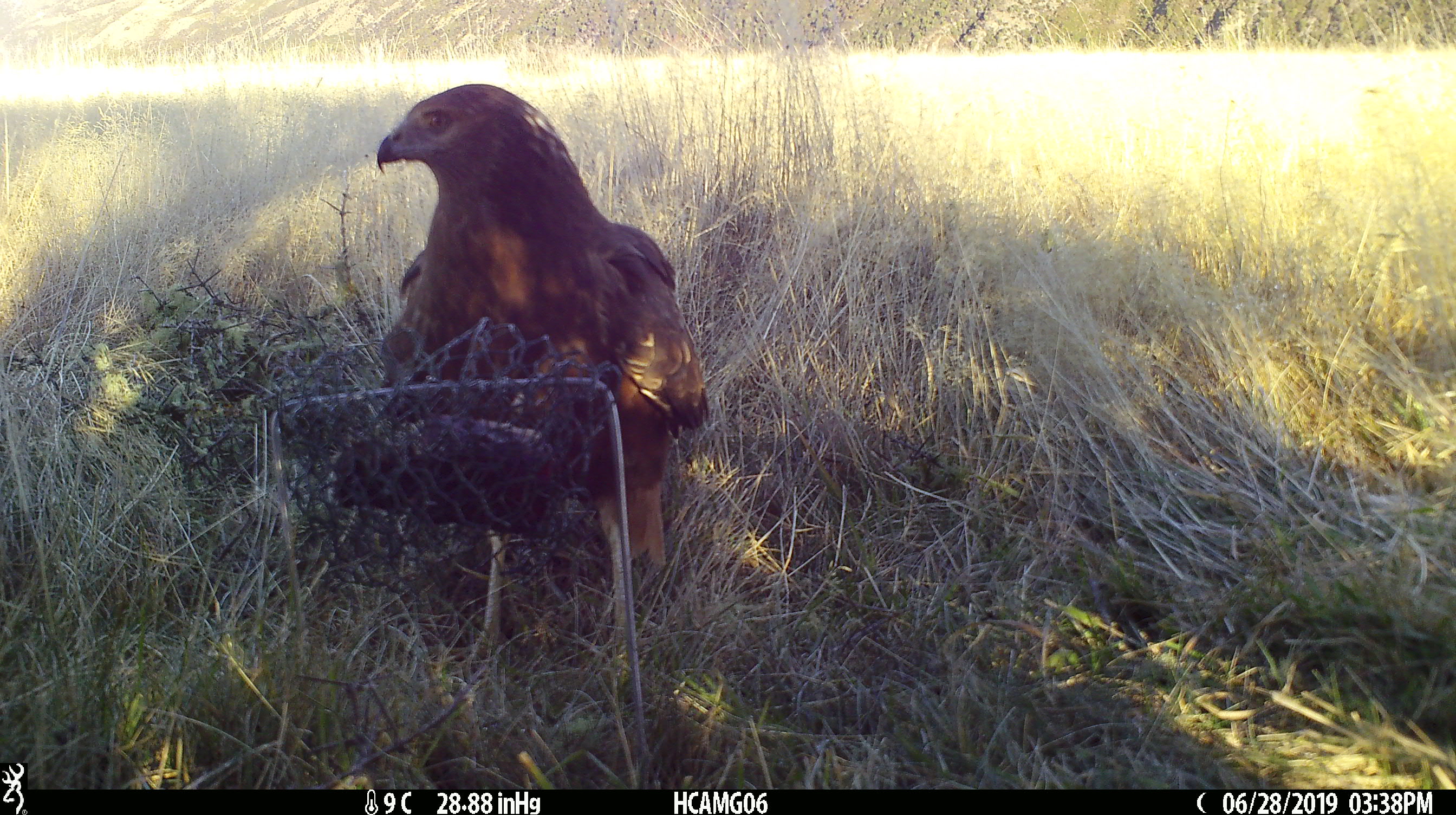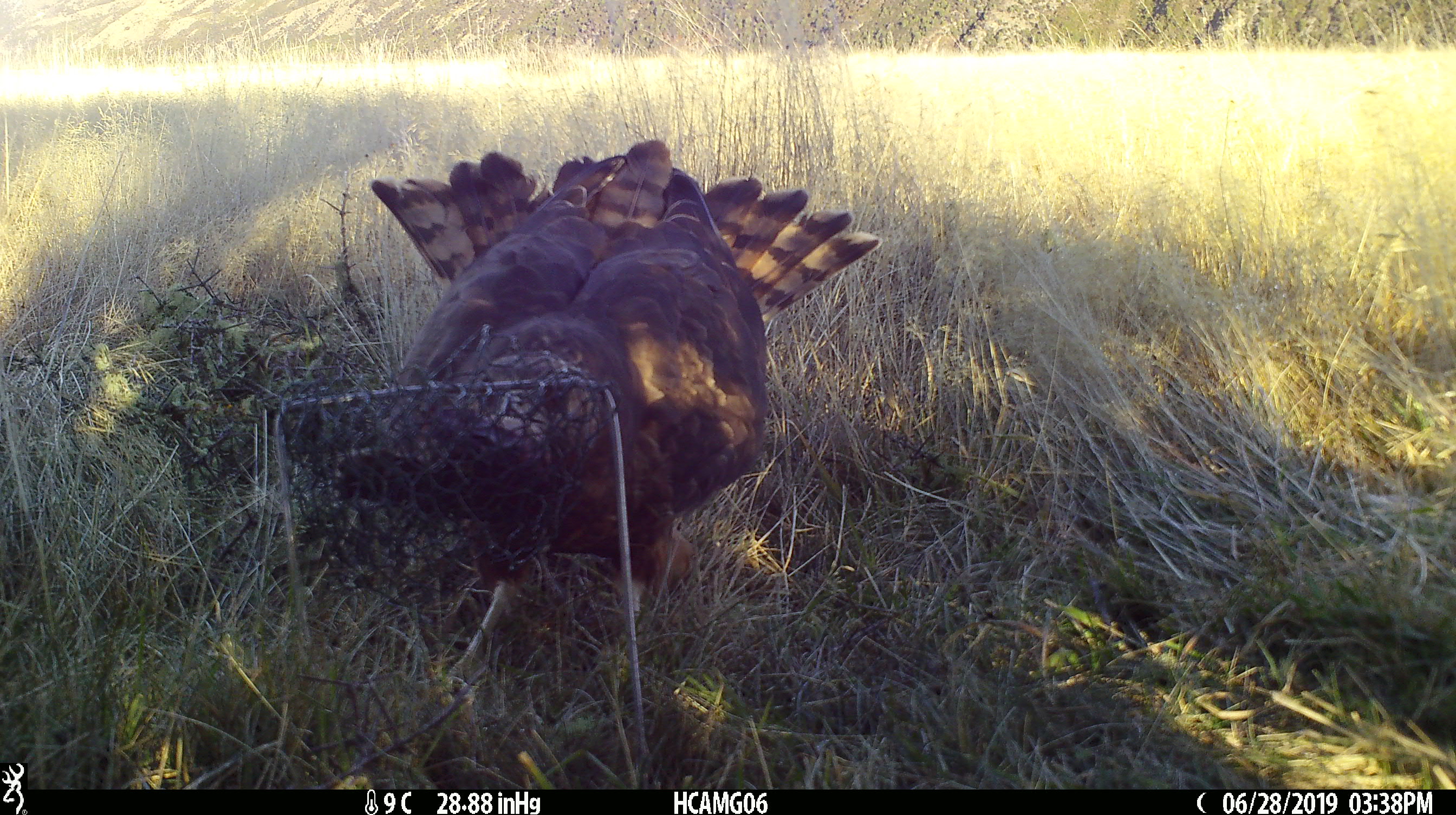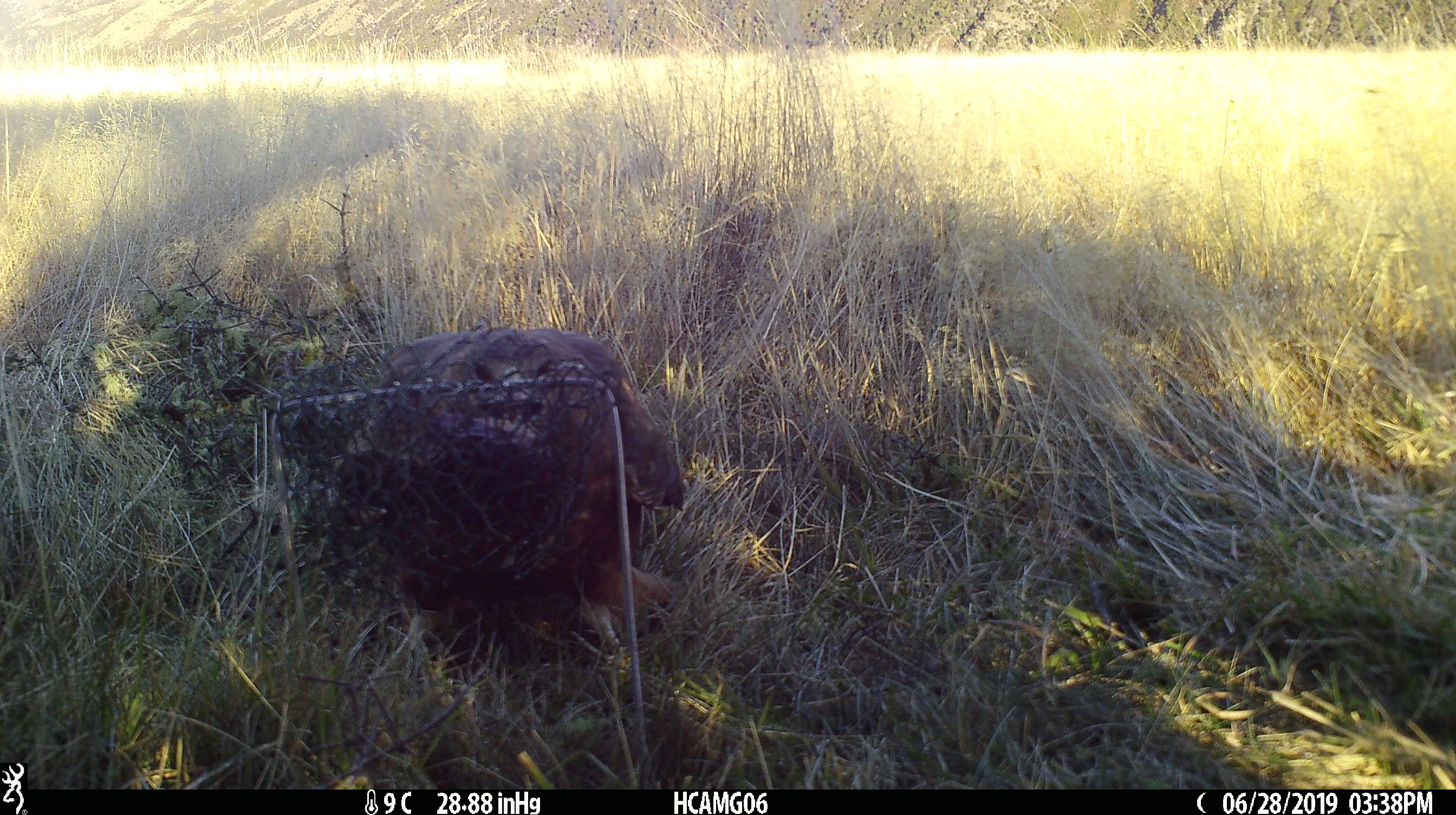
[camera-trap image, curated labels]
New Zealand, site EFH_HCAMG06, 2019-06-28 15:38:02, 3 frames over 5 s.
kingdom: Animalia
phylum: Chordata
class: Aves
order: Accipitriformes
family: Accipitridae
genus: Circus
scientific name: Circus approximans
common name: swamp harrier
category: harrier